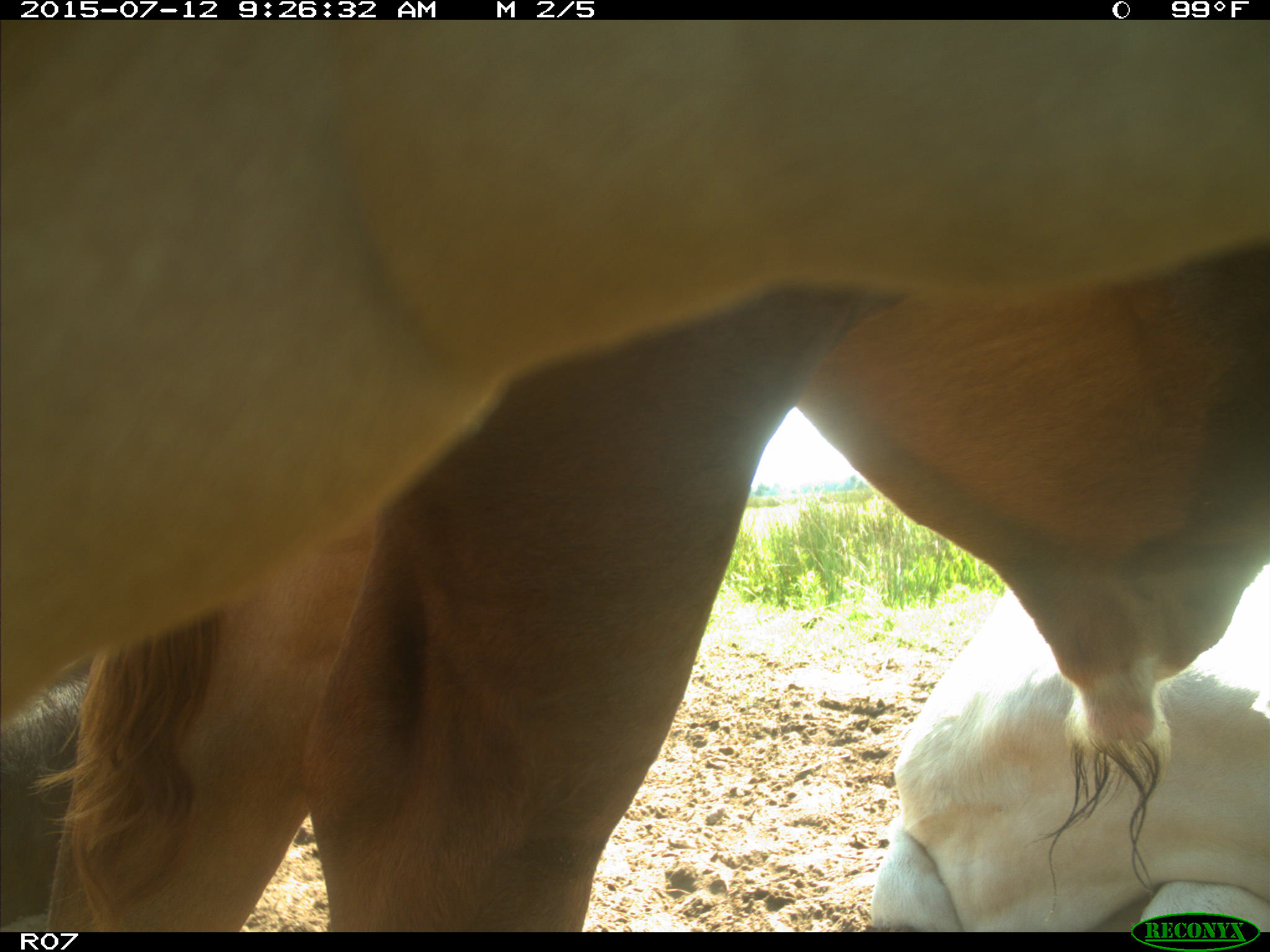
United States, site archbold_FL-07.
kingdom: Animalia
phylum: Chordata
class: Mammalia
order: Artiodactyla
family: Bovidae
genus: Bos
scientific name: Bos taurus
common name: domestic cow